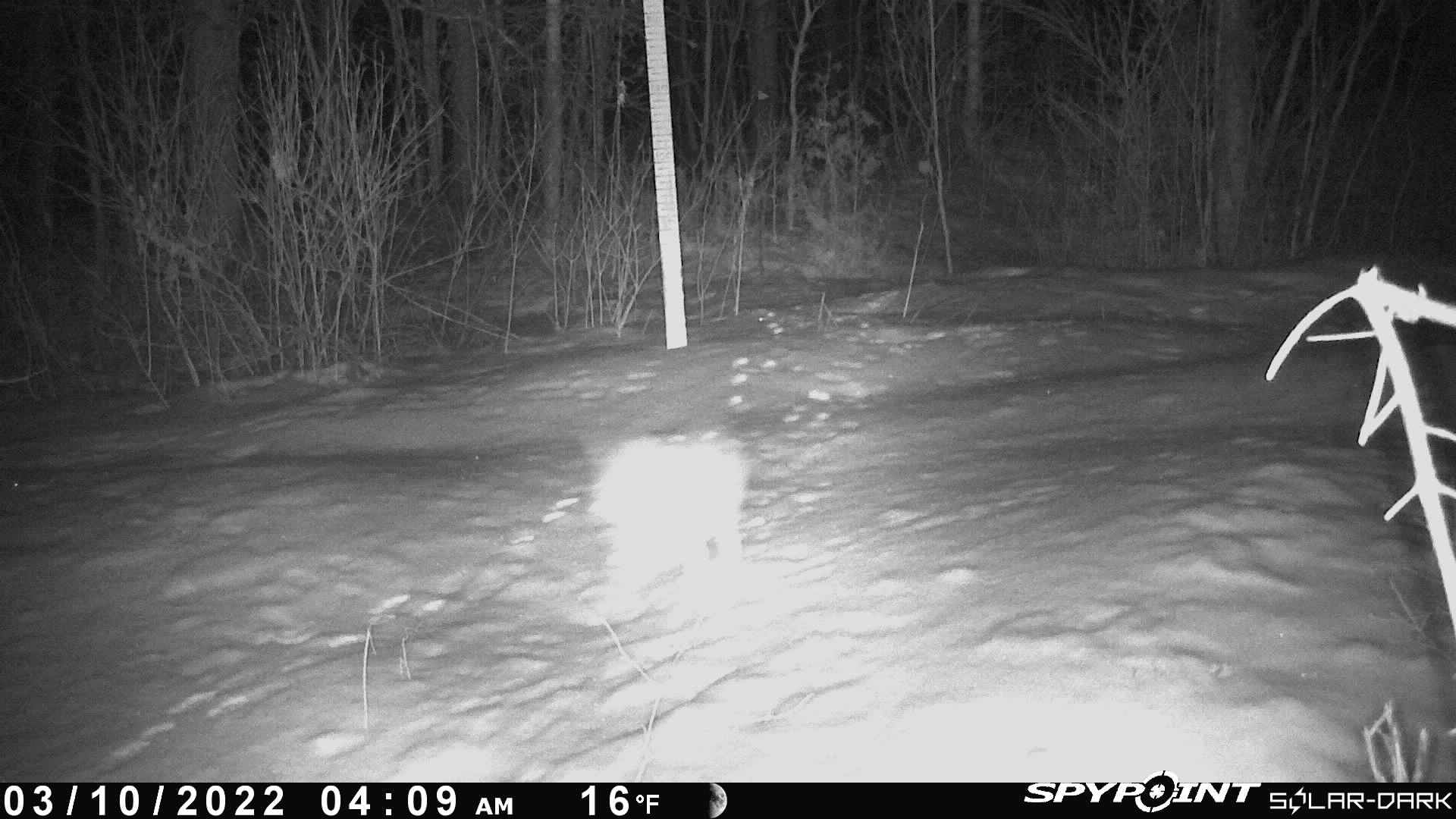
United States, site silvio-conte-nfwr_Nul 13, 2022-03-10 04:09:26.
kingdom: Animalia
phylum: Chordata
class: Mammalia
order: Lagomorpha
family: Leporidae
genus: Lepus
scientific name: Lepus americanus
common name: snowshoe hare